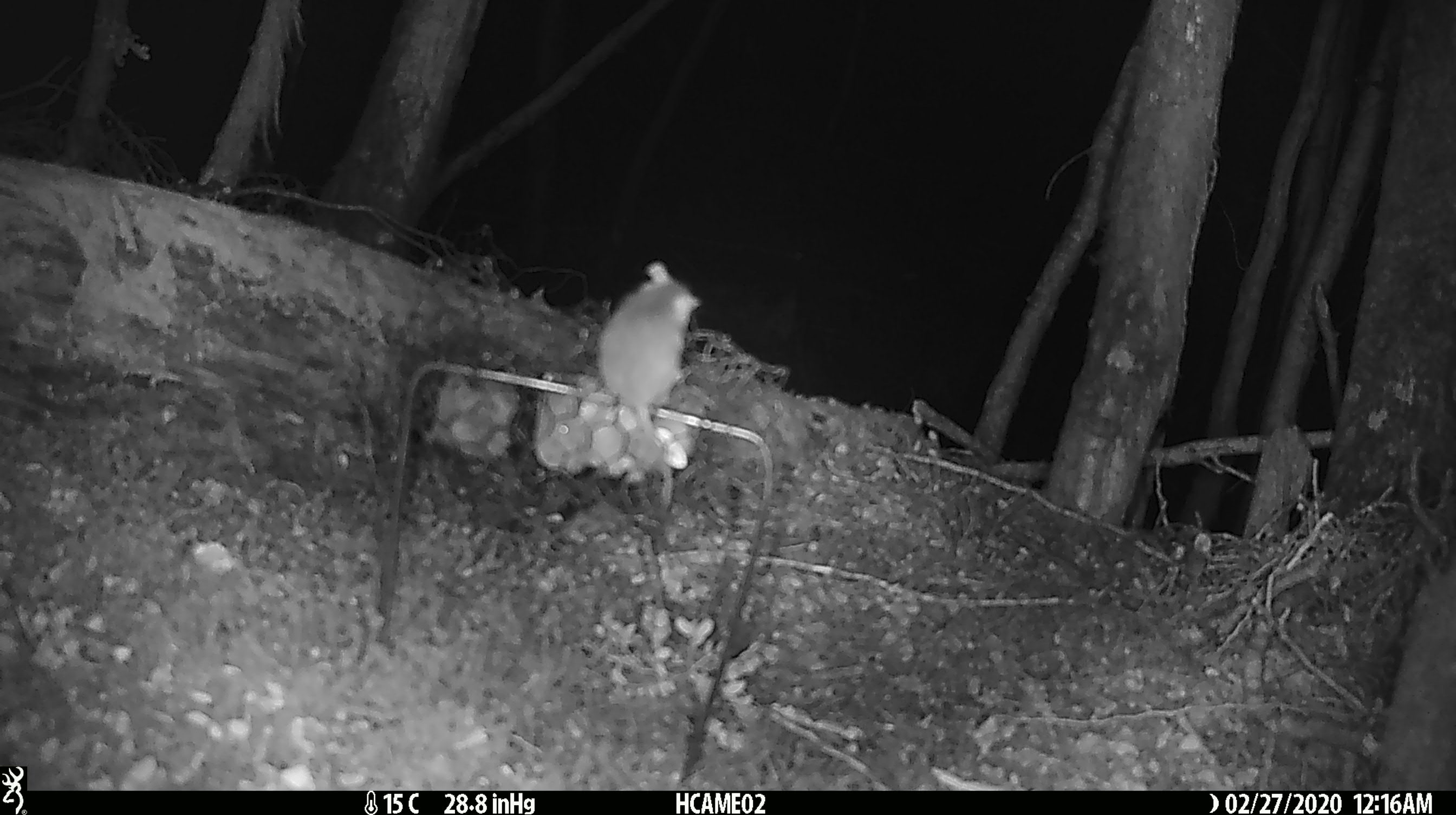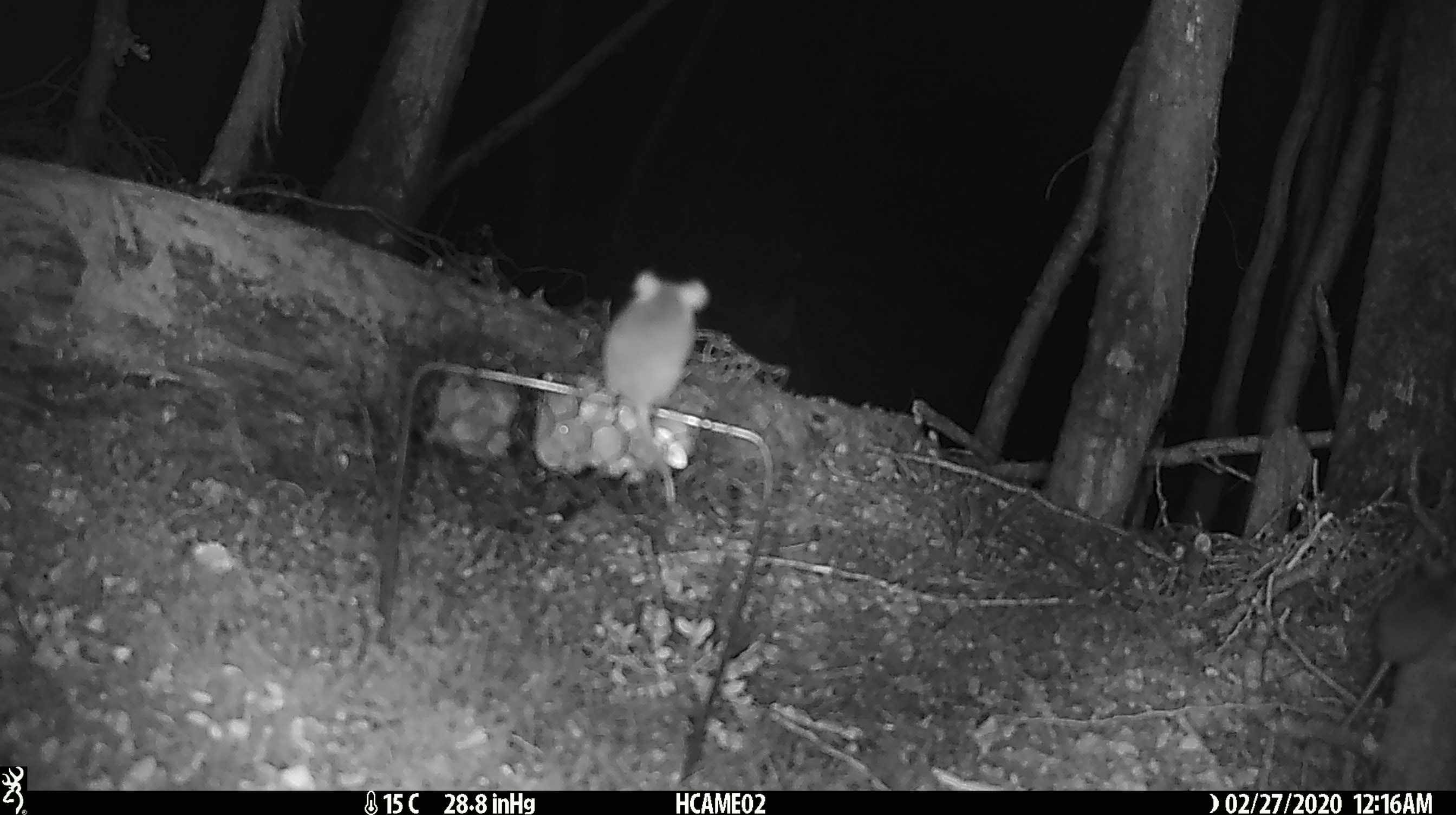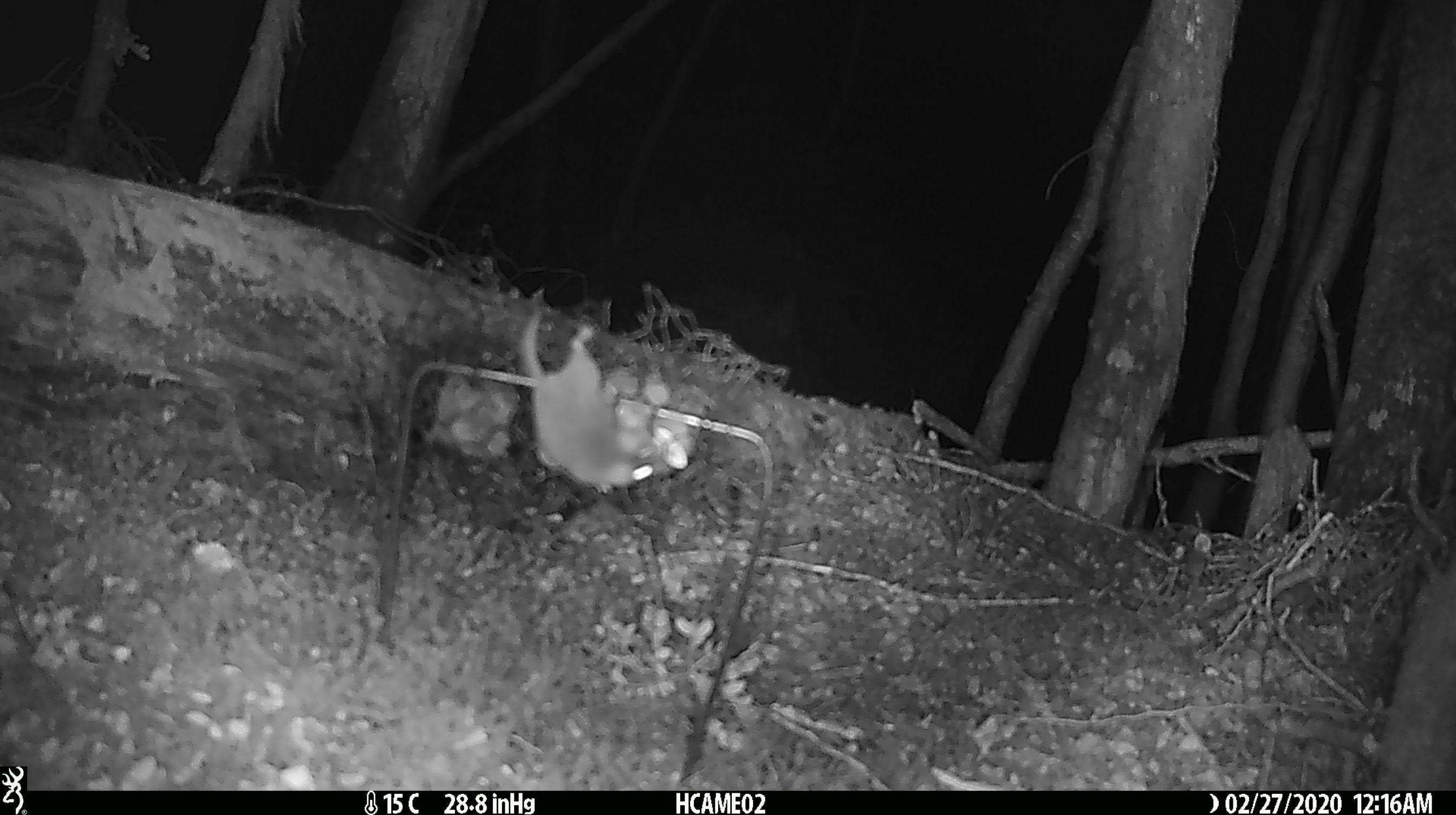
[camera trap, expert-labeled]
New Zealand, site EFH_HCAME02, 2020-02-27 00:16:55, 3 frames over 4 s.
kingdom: Animalia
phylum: Chordata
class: Mammalia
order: Rodentia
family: Muridae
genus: Mus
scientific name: Mus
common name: mouse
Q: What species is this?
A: Mouse (Mus).